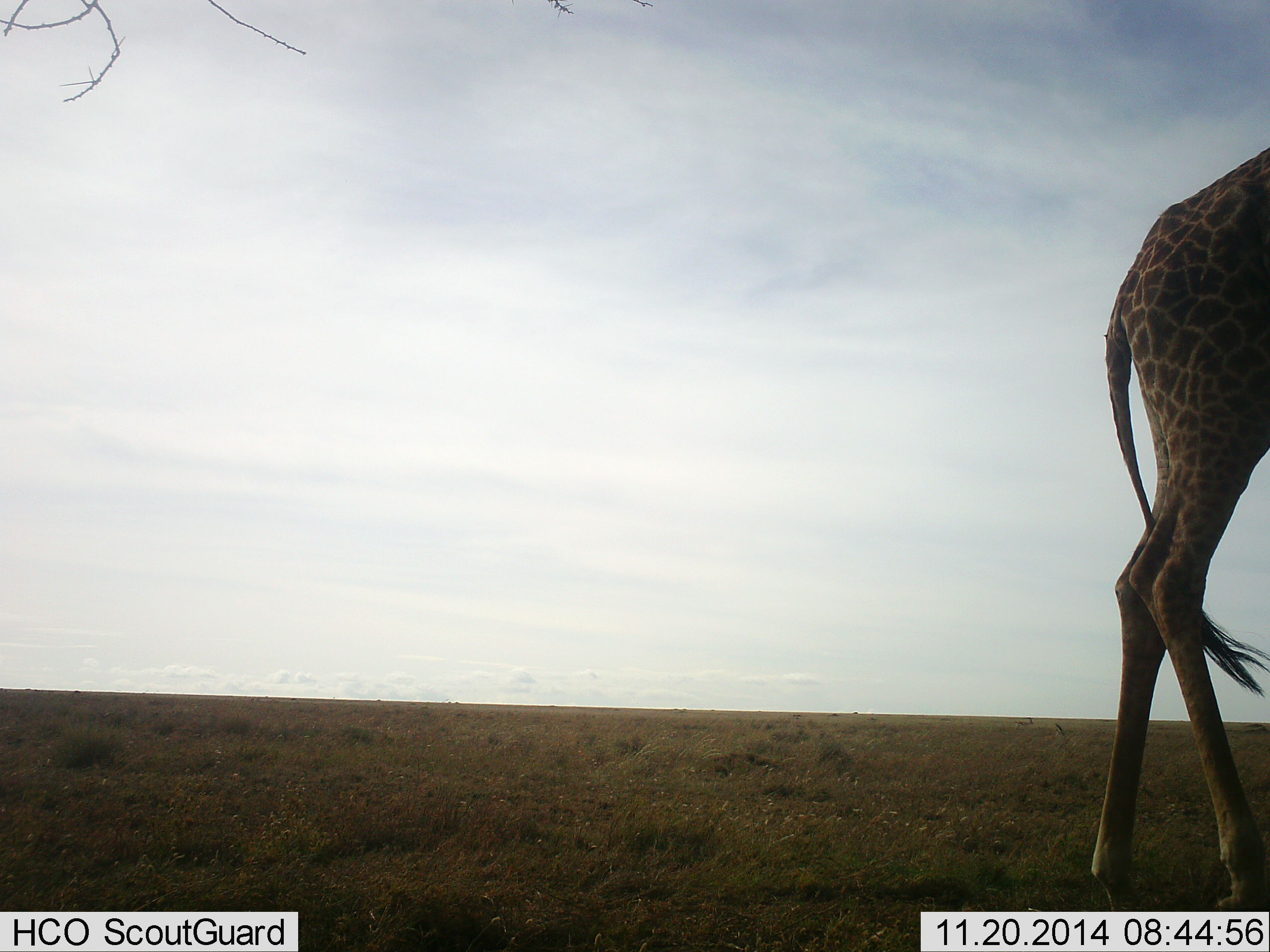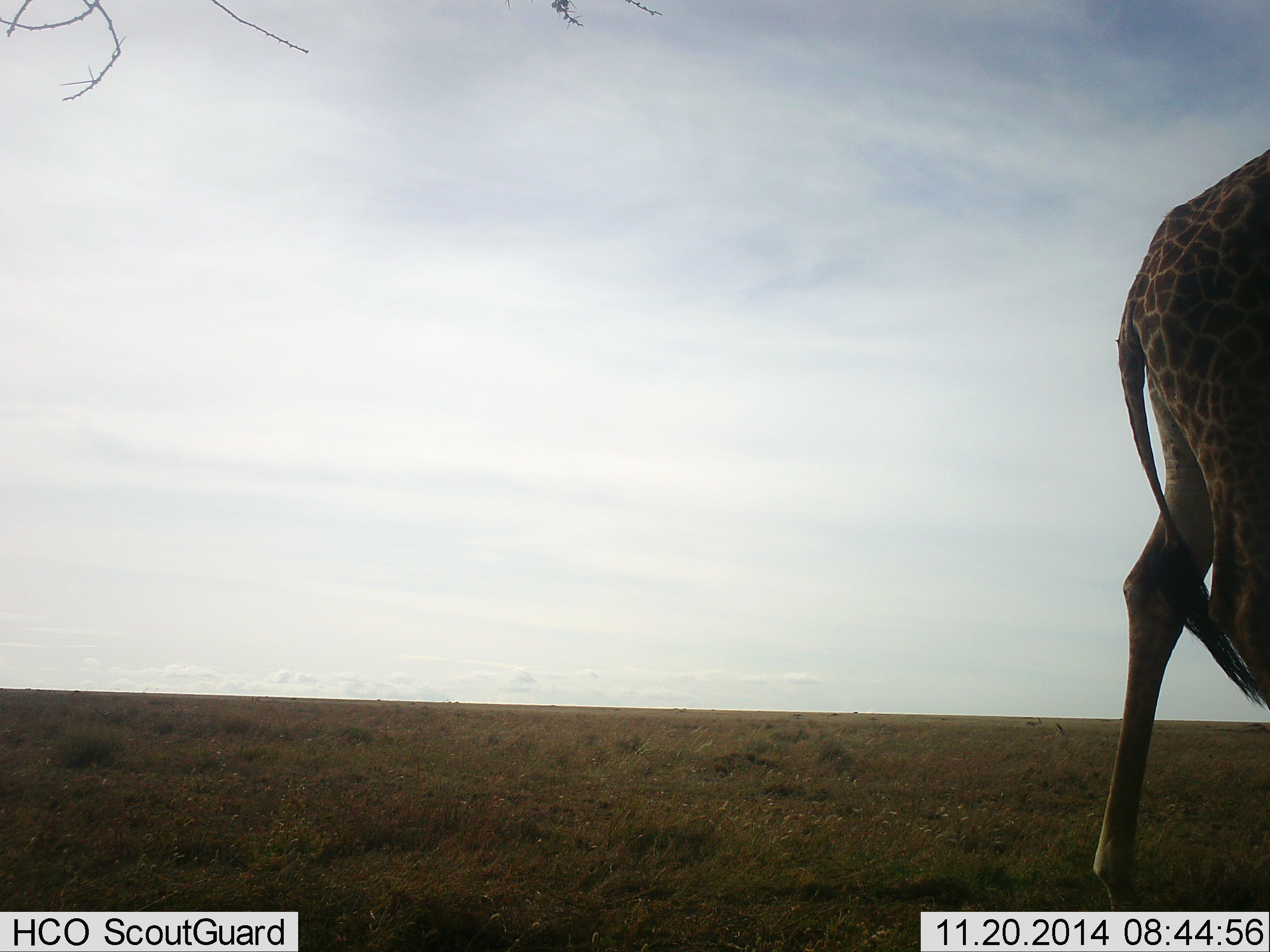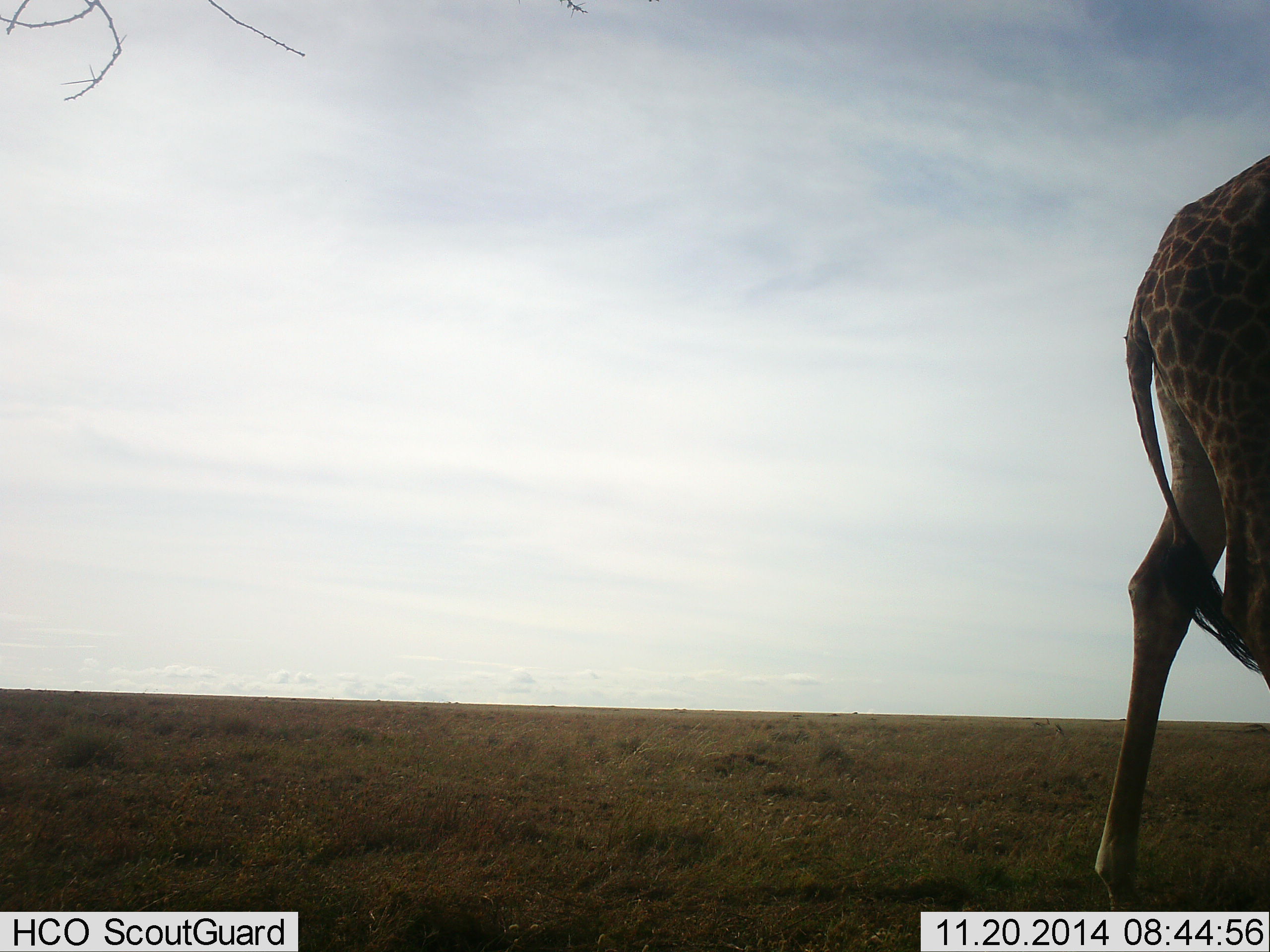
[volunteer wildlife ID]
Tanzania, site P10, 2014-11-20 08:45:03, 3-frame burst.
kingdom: Animalia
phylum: Chordata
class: Mammalia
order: Artiodactyla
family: Giraffidae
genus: Giraffa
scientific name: Giraffa camelopardalis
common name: giraffe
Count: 1.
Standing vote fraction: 30%.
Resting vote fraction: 0%.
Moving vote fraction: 60%.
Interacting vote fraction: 0%.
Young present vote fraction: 0%.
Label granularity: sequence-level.